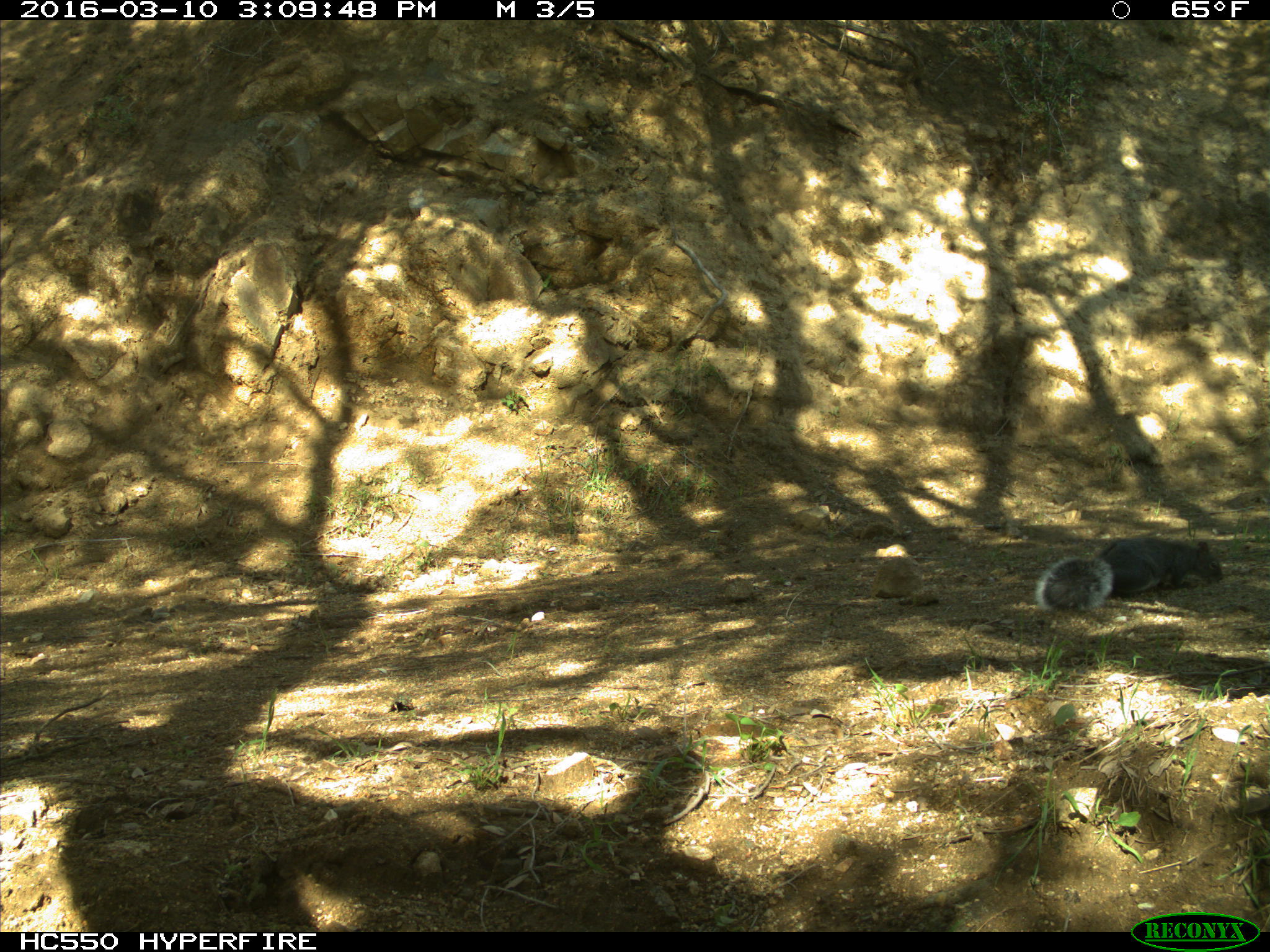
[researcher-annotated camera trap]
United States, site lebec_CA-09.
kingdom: Animalia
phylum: Chordata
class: Mammalia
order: Rodentia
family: Sciuridae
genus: Sciurus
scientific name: Sciurus carolinensis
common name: eastern gray squirrel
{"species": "Sciurus carolinensis (eastern gray squirrel)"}